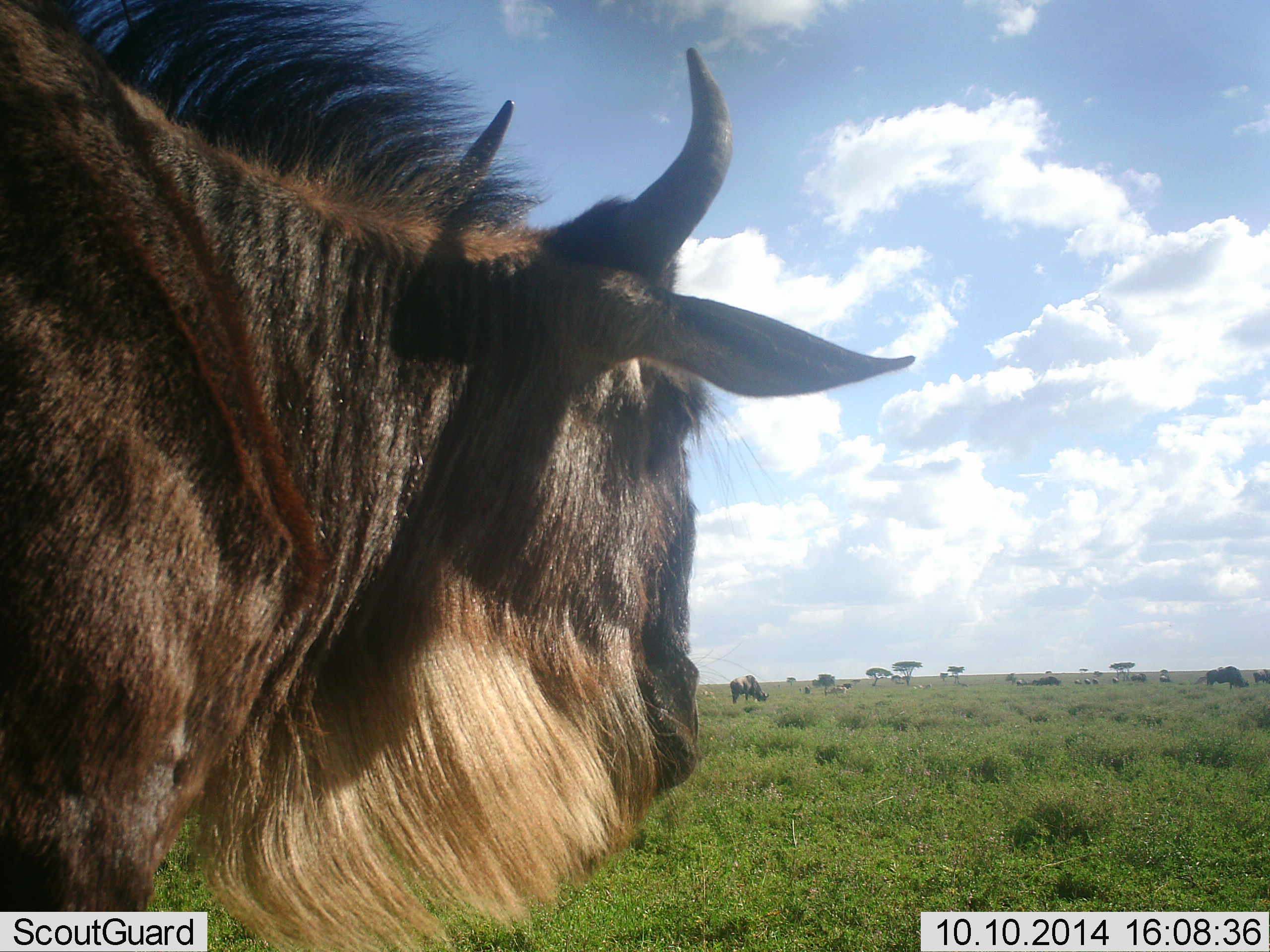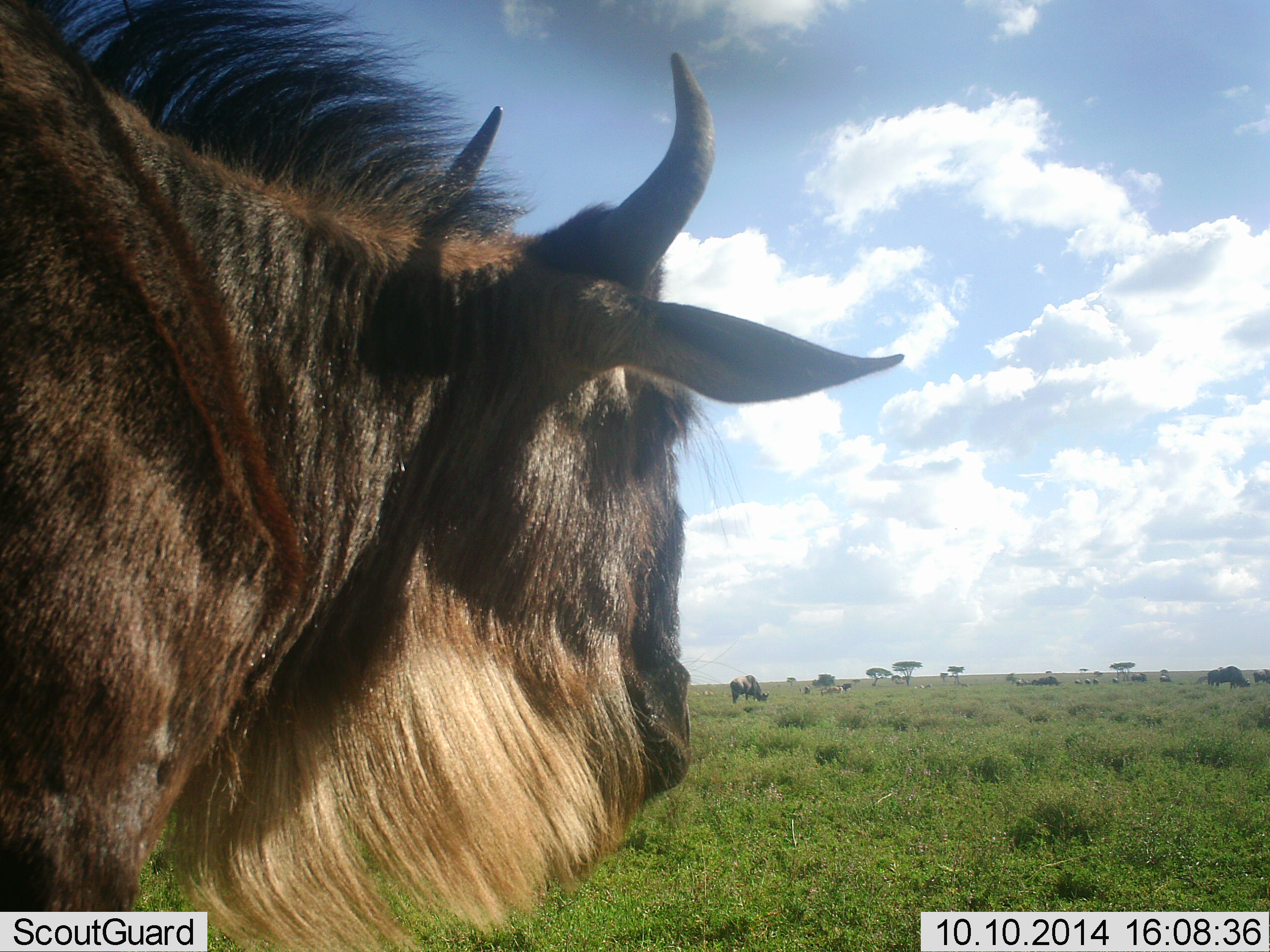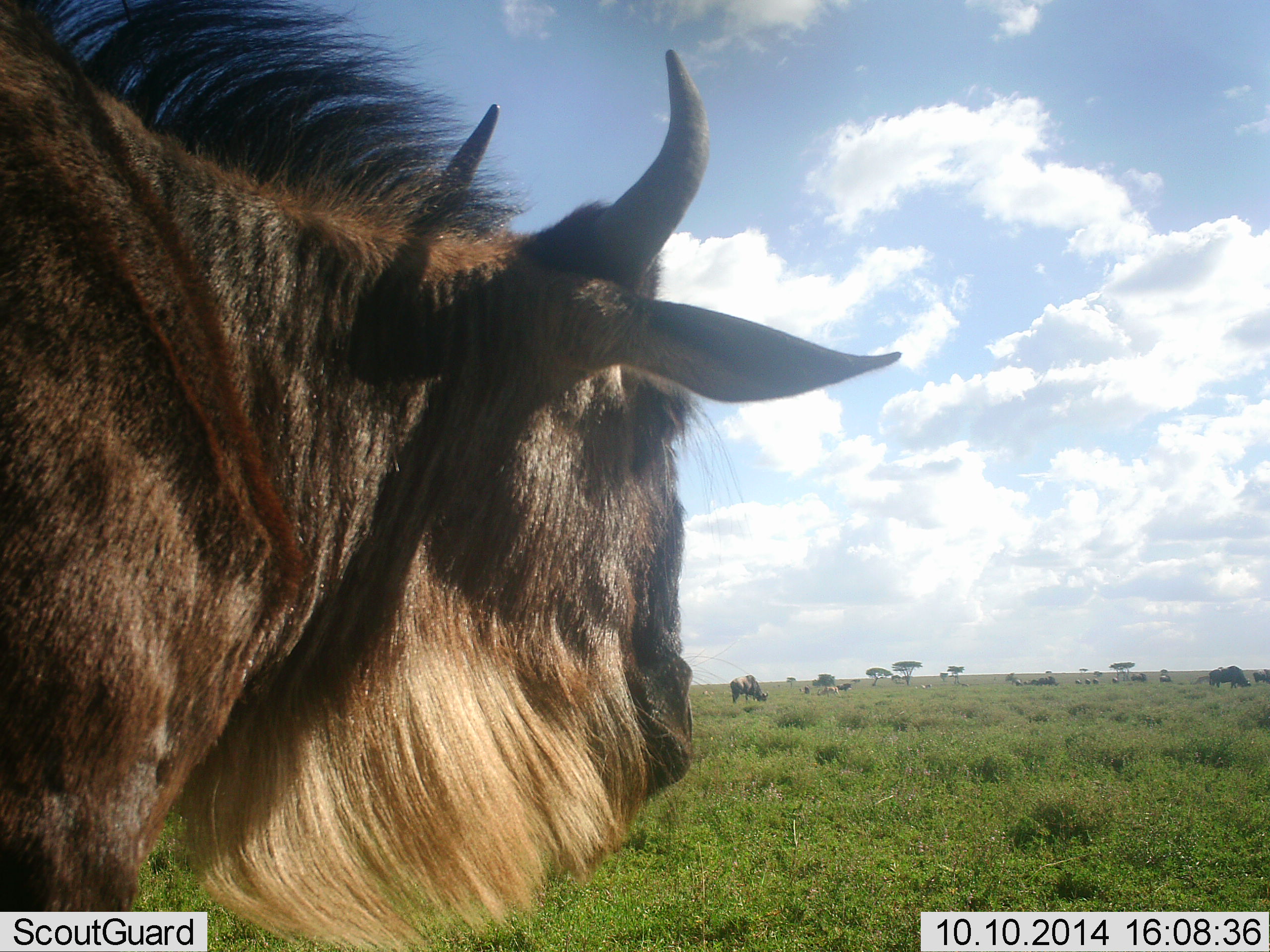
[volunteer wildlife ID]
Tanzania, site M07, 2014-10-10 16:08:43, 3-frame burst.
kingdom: Animalia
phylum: Chordata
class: Mammalia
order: Artiodactyla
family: Bovidae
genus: Connochaetes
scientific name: Connochaetes taurinus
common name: blue wildebeest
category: wildebeest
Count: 1.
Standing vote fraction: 100%.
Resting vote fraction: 0%.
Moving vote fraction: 20%.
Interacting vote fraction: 0%.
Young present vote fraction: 0%.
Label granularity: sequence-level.